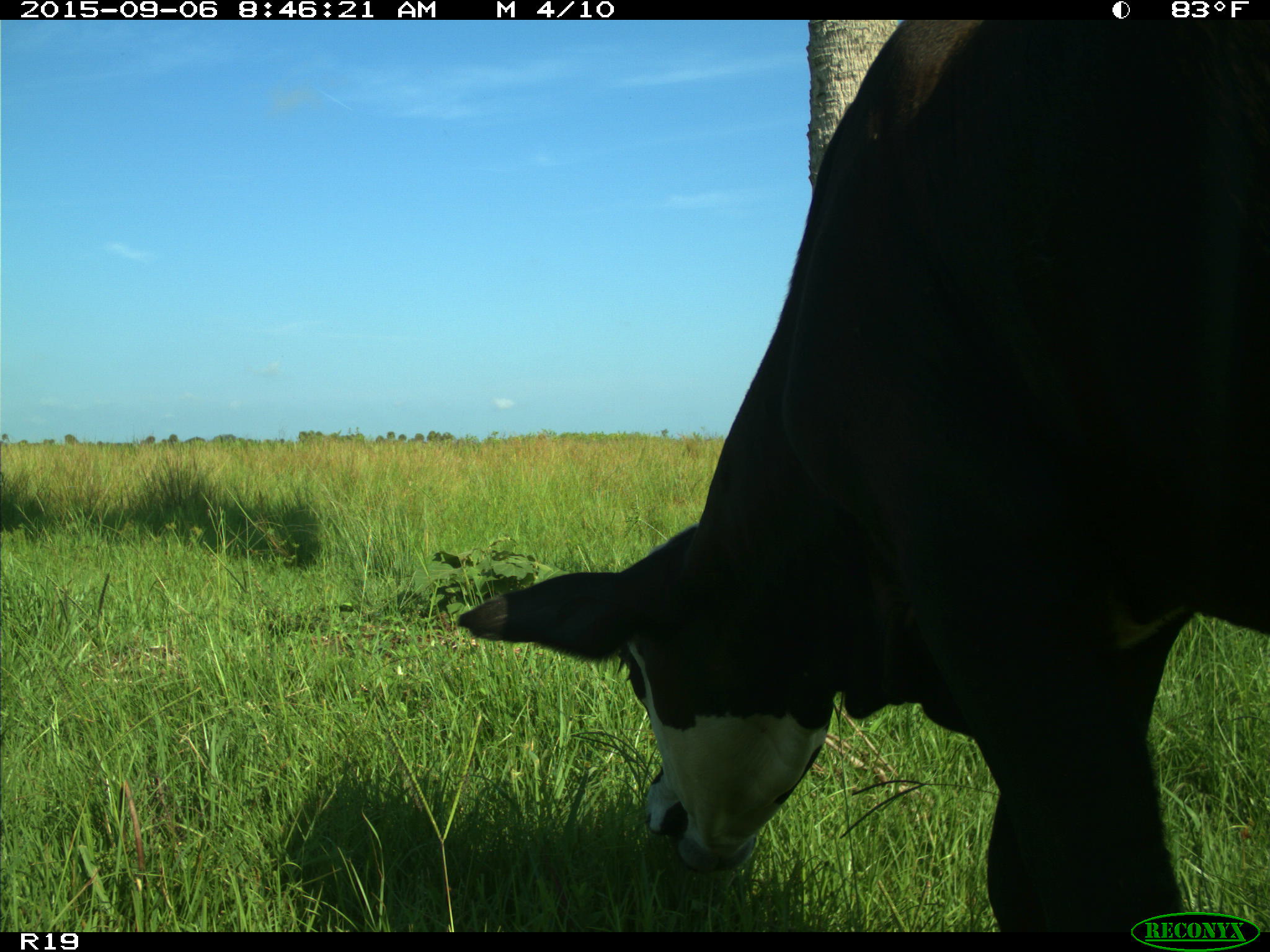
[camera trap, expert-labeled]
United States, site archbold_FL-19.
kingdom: Animalia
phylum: Chordata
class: Mammalia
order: Artiodactyla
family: Bovidae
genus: Bos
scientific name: Bos taurus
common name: domestic cow